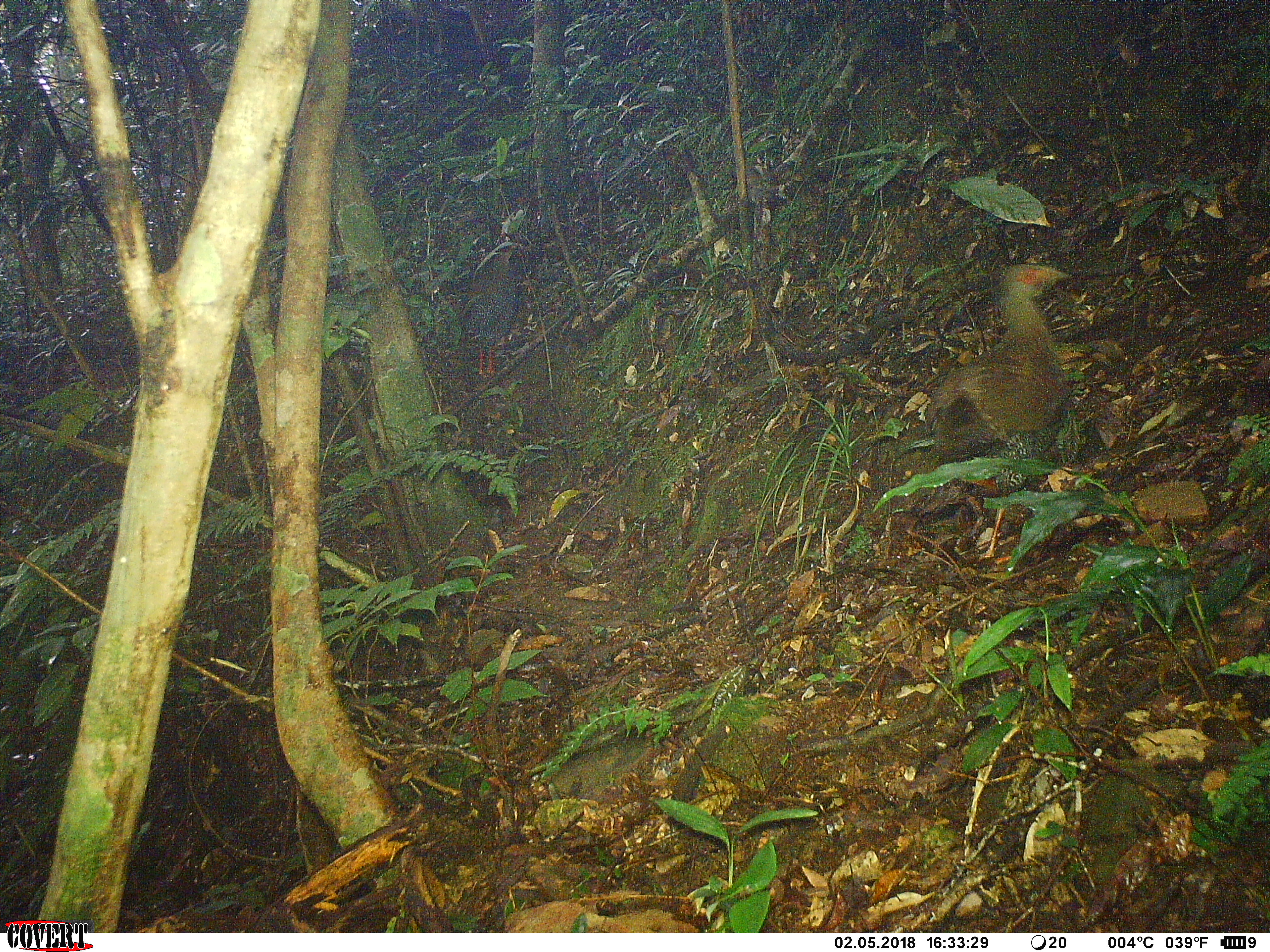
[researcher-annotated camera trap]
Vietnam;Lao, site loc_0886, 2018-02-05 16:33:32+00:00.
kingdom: Animalia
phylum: Chordata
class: Aves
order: Galliformes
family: Phasianidae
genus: Lophura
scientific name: Lophura nycthemera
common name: silver pheasant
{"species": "silver pheasant (Lophura nycthemera)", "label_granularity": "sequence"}